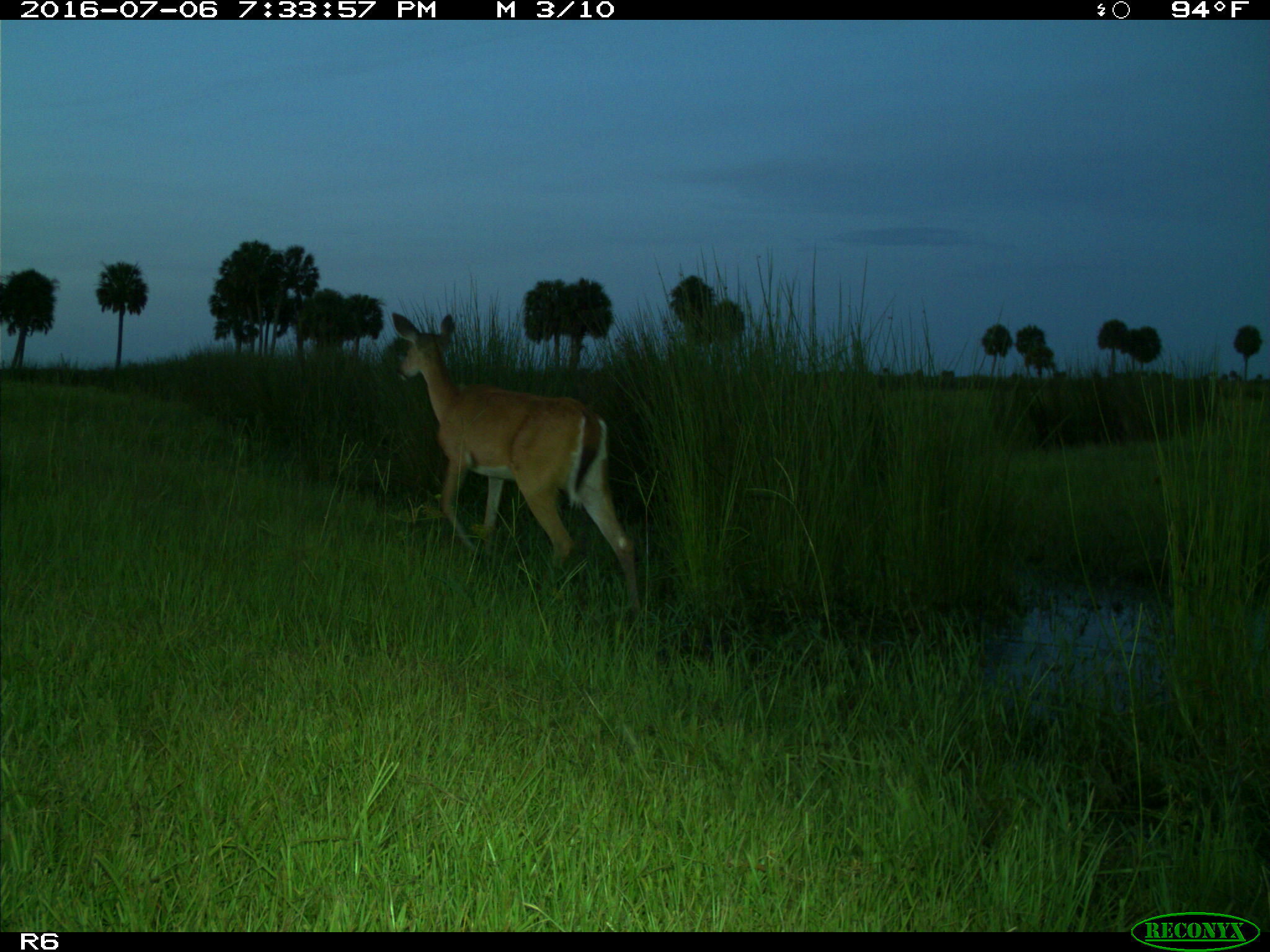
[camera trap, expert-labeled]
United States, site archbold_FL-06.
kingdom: Animalia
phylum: Chordata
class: Mammalia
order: Artiodactyla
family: Cervidae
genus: Odocoileus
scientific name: Odocoileus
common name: deer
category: unidentified deer